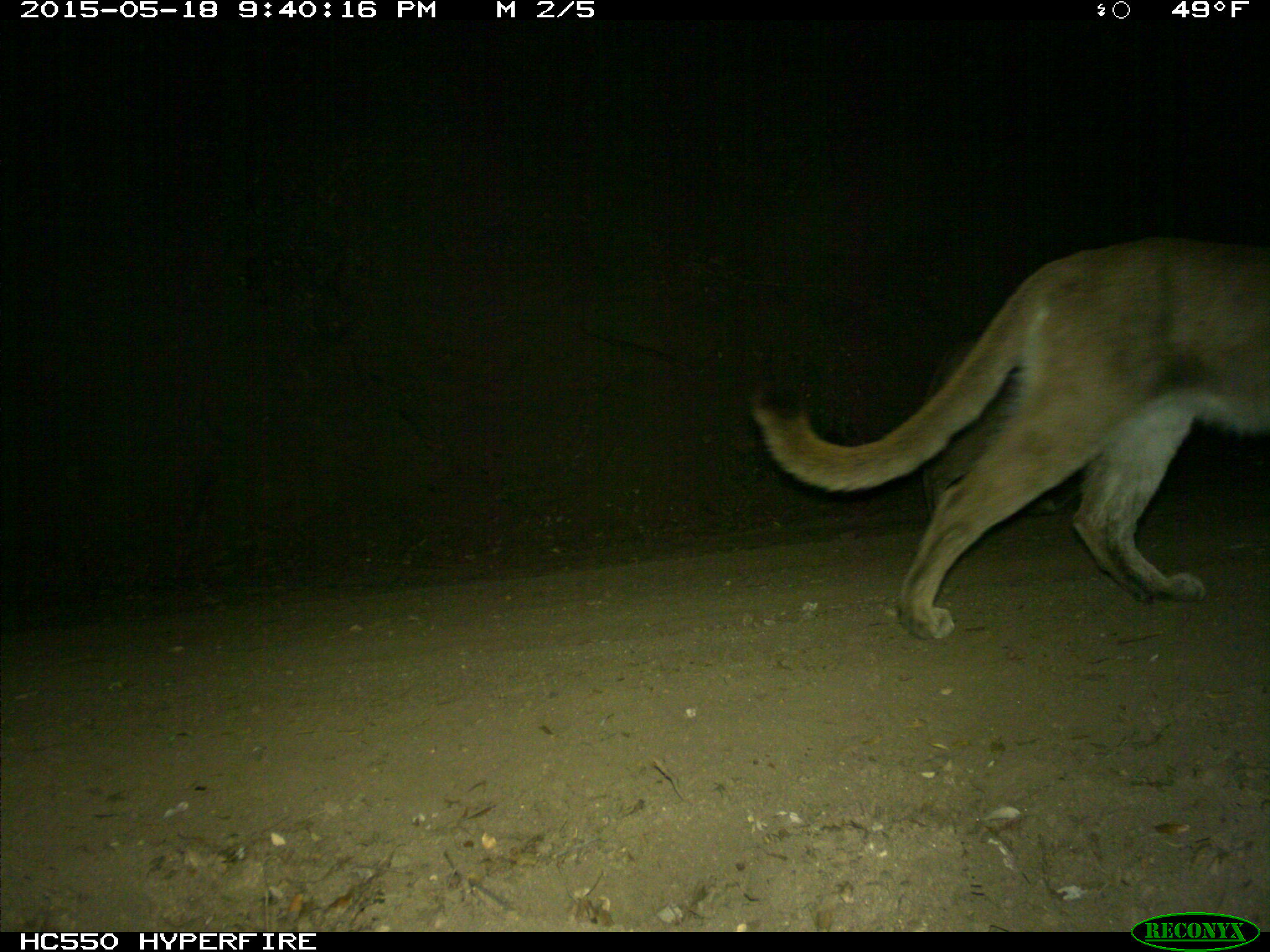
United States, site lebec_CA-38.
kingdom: Animalia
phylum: Chordata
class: Mammalia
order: Carnivora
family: Felidae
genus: Puma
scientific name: Puma concolor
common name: mountain lion